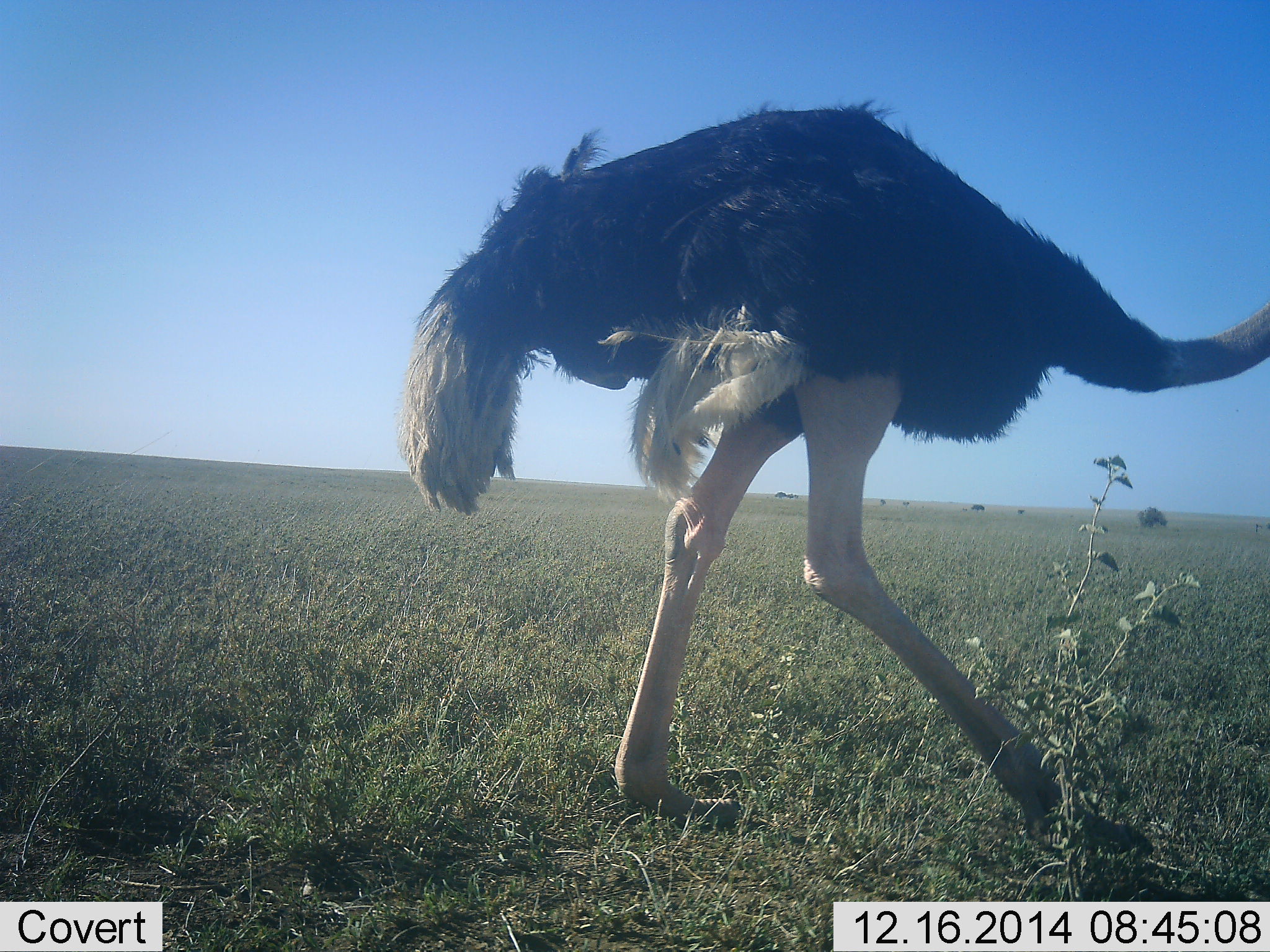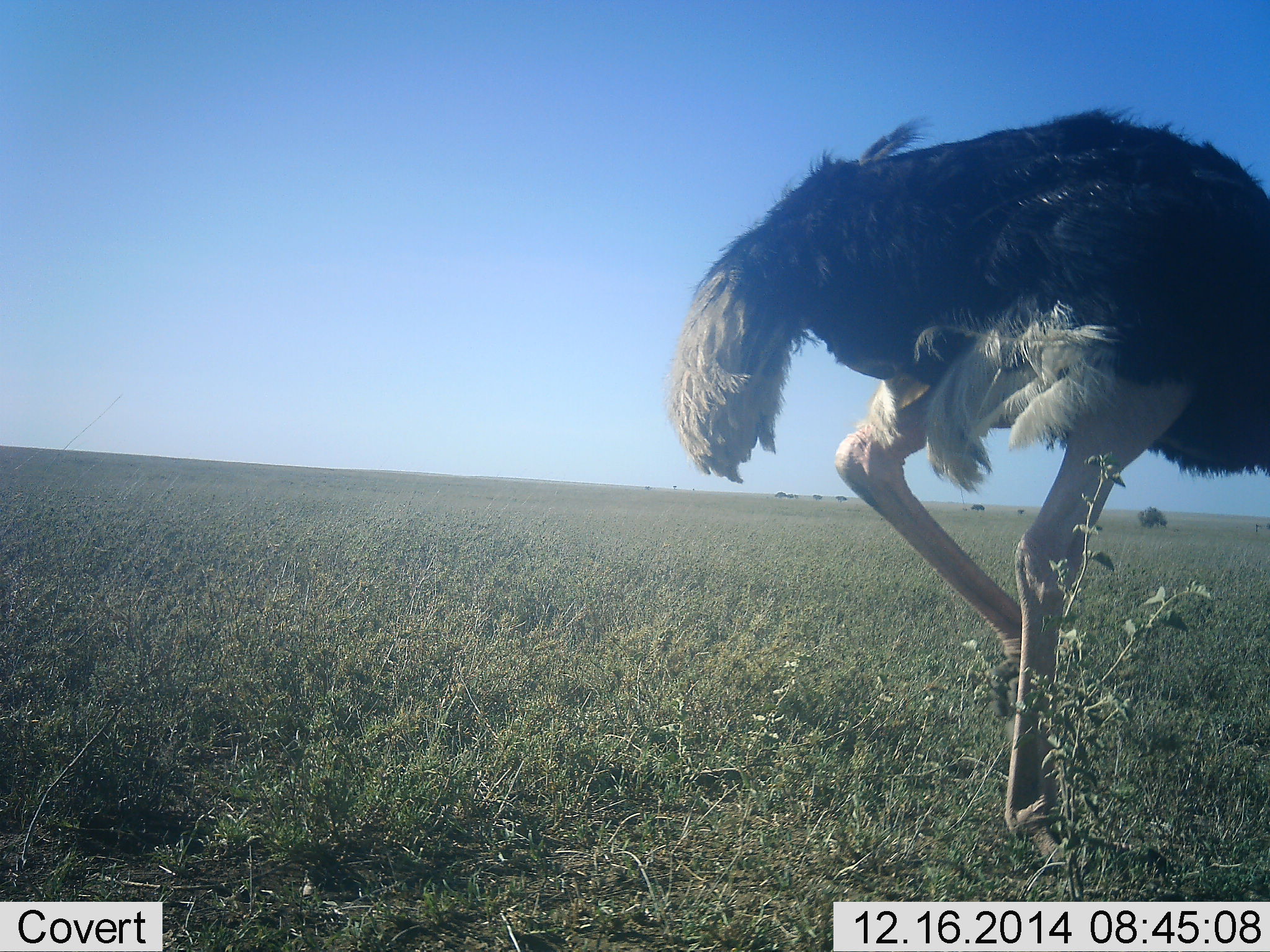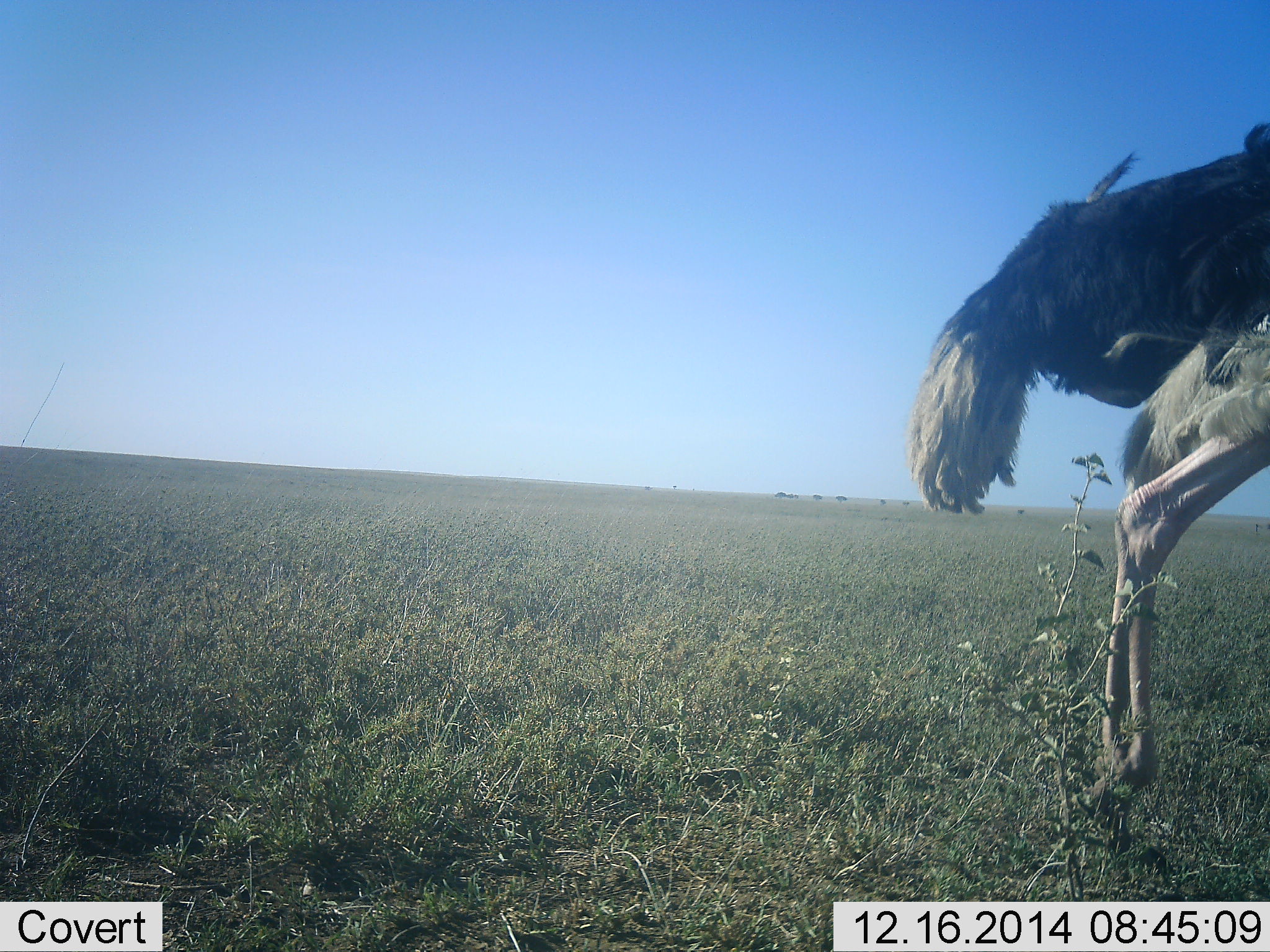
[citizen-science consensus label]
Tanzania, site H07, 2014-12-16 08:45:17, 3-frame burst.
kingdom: Animalia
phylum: Chordata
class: Aves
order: Struthioniformes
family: Struthionidae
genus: Struthio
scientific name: Struthio camelus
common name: ostrich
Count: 1.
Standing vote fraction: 0%.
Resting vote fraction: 0%.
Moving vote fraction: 100%.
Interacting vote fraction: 0%.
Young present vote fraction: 0%.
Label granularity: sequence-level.